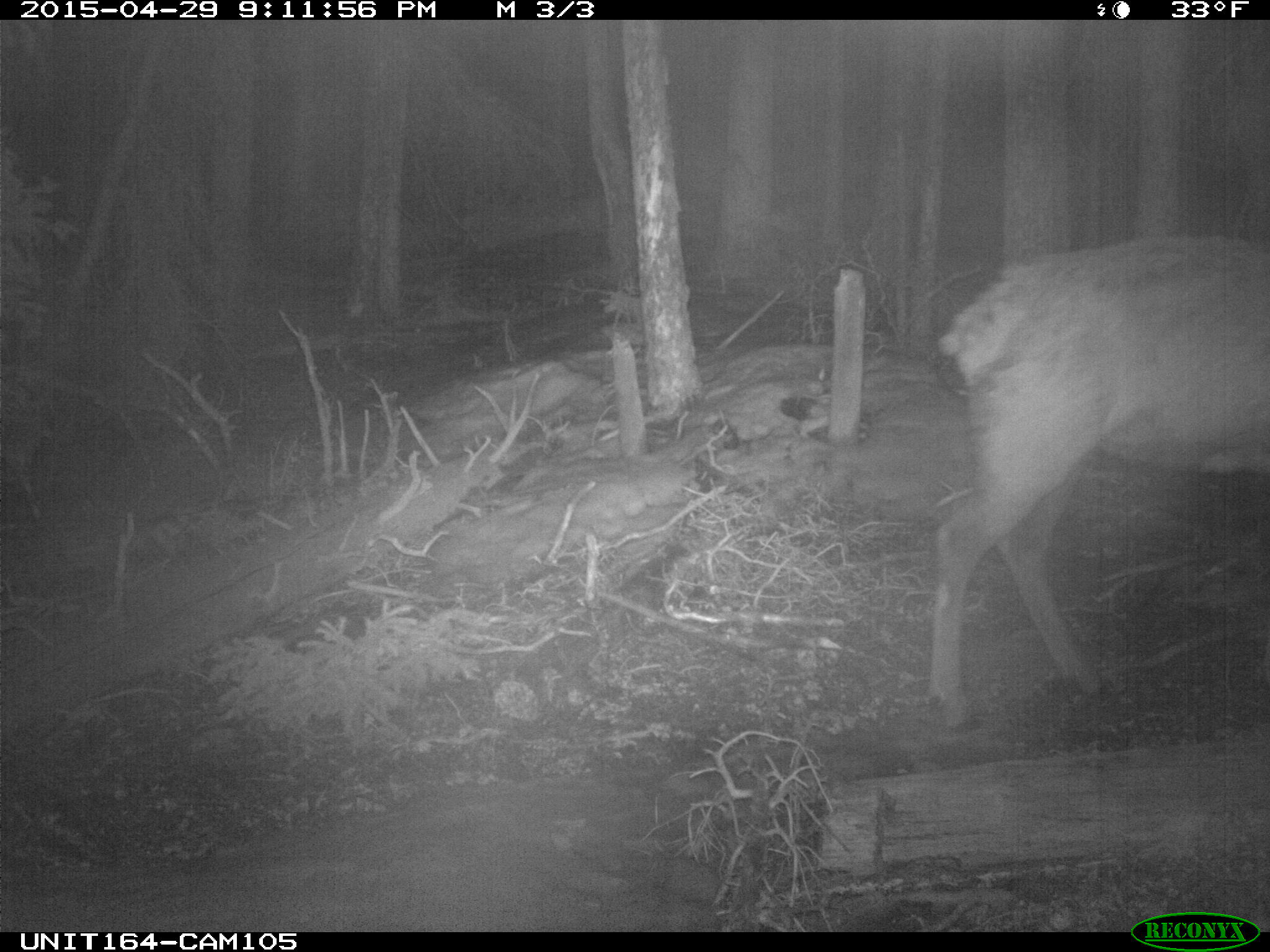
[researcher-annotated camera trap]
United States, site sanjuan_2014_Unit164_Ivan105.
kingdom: Animalia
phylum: Chordata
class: Mammalia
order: Artiodactyla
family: Cervidae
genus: Cervus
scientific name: Cervus elaphus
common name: red deer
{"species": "Cervus elaphus (red deer)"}